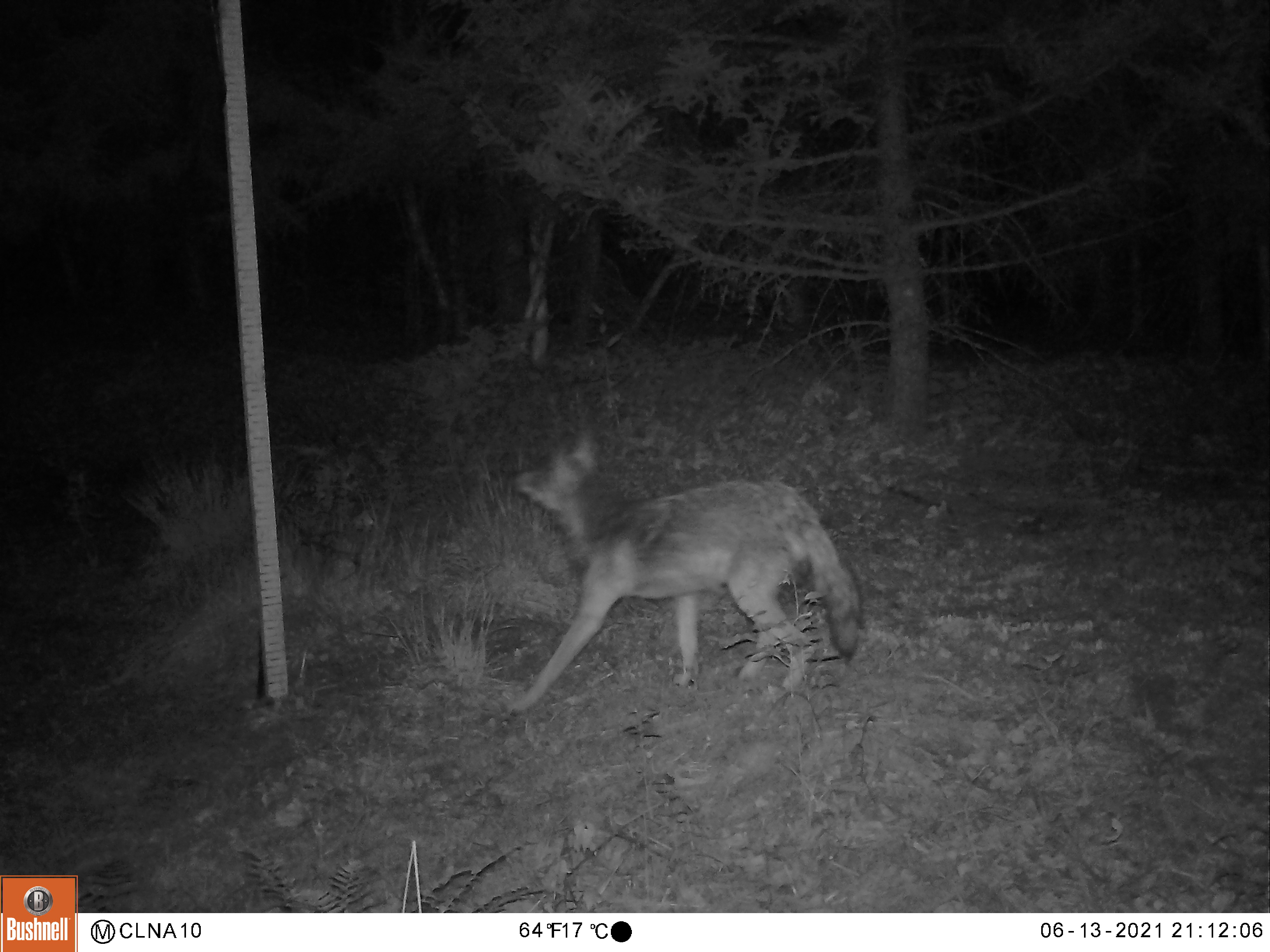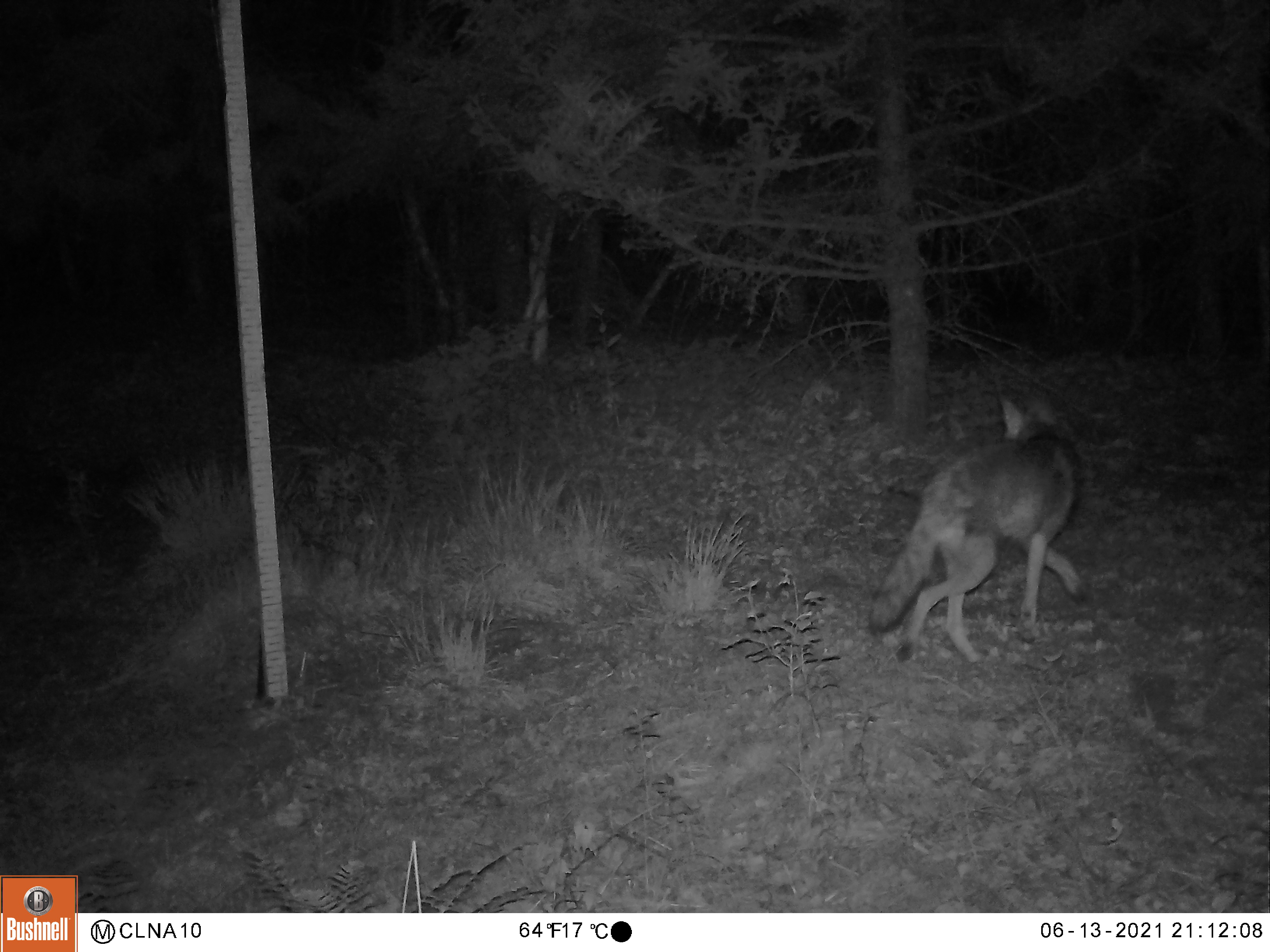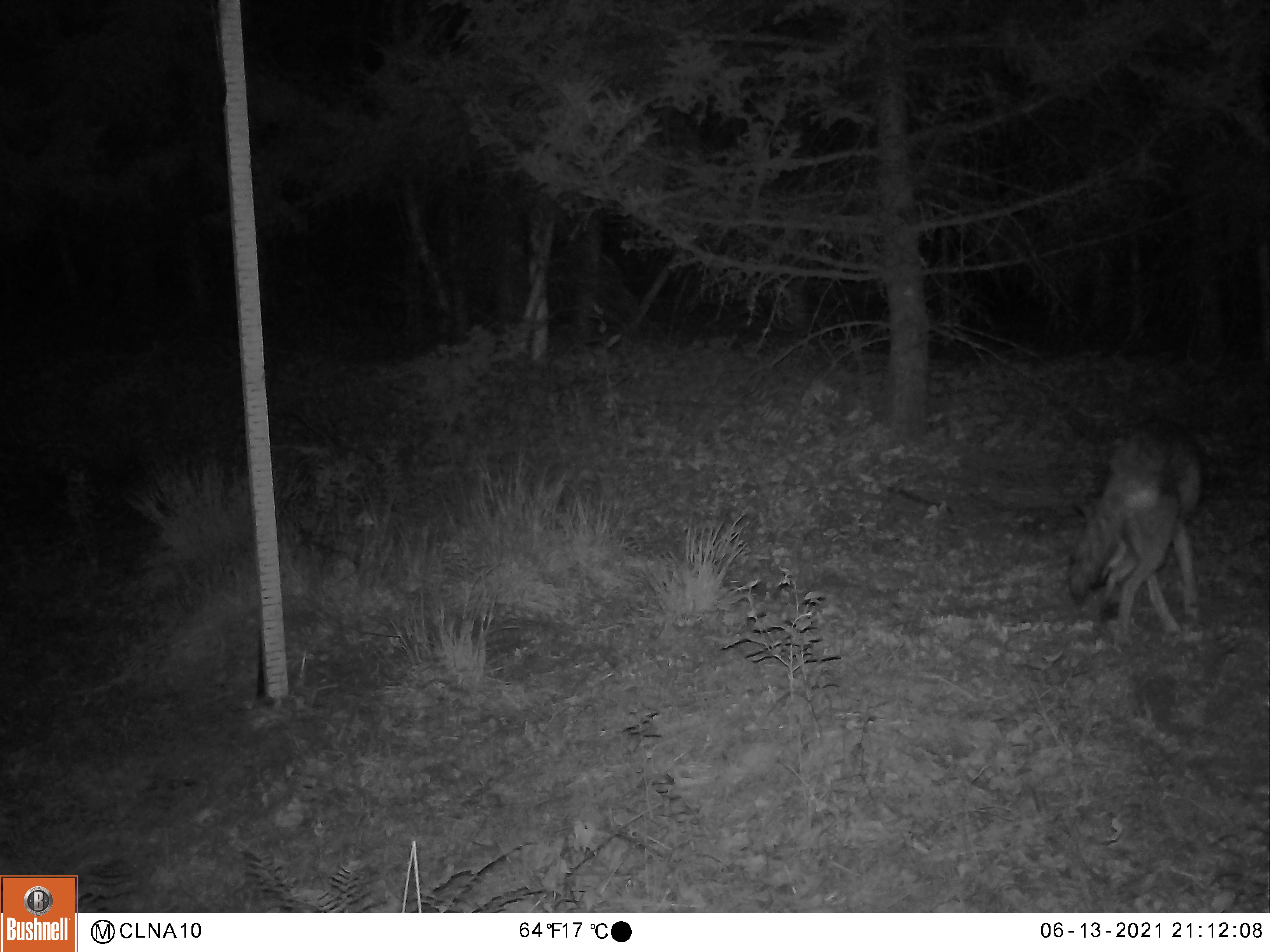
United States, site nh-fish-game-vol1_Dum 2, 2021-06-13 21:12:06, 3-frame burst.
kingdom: Animalia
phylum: Chordata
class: Mammalia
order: Carnivora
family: Canidae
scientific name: Canidae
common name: canid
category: canid sp.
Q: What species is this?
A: Canid sp. (canid) (Canidae).